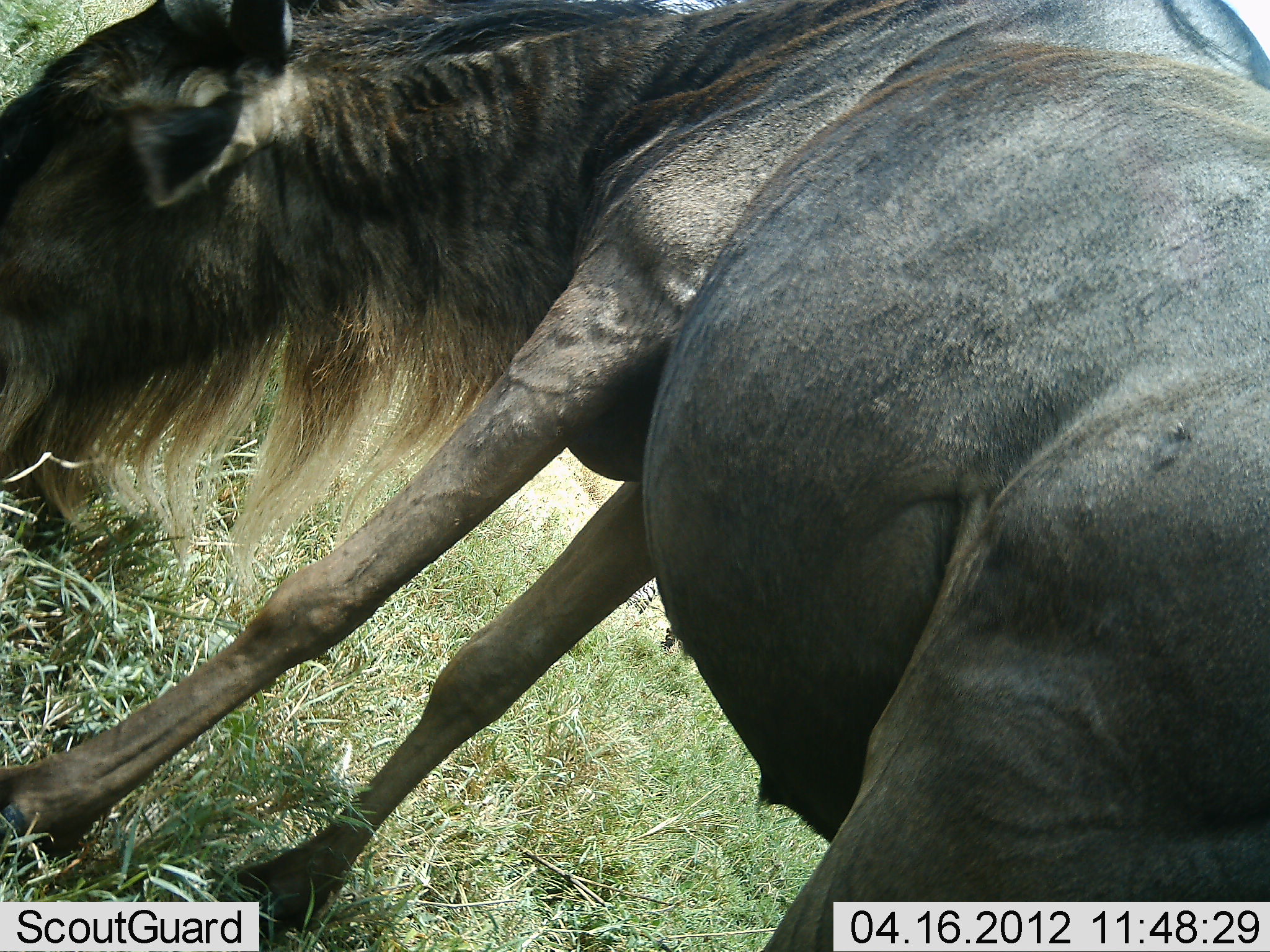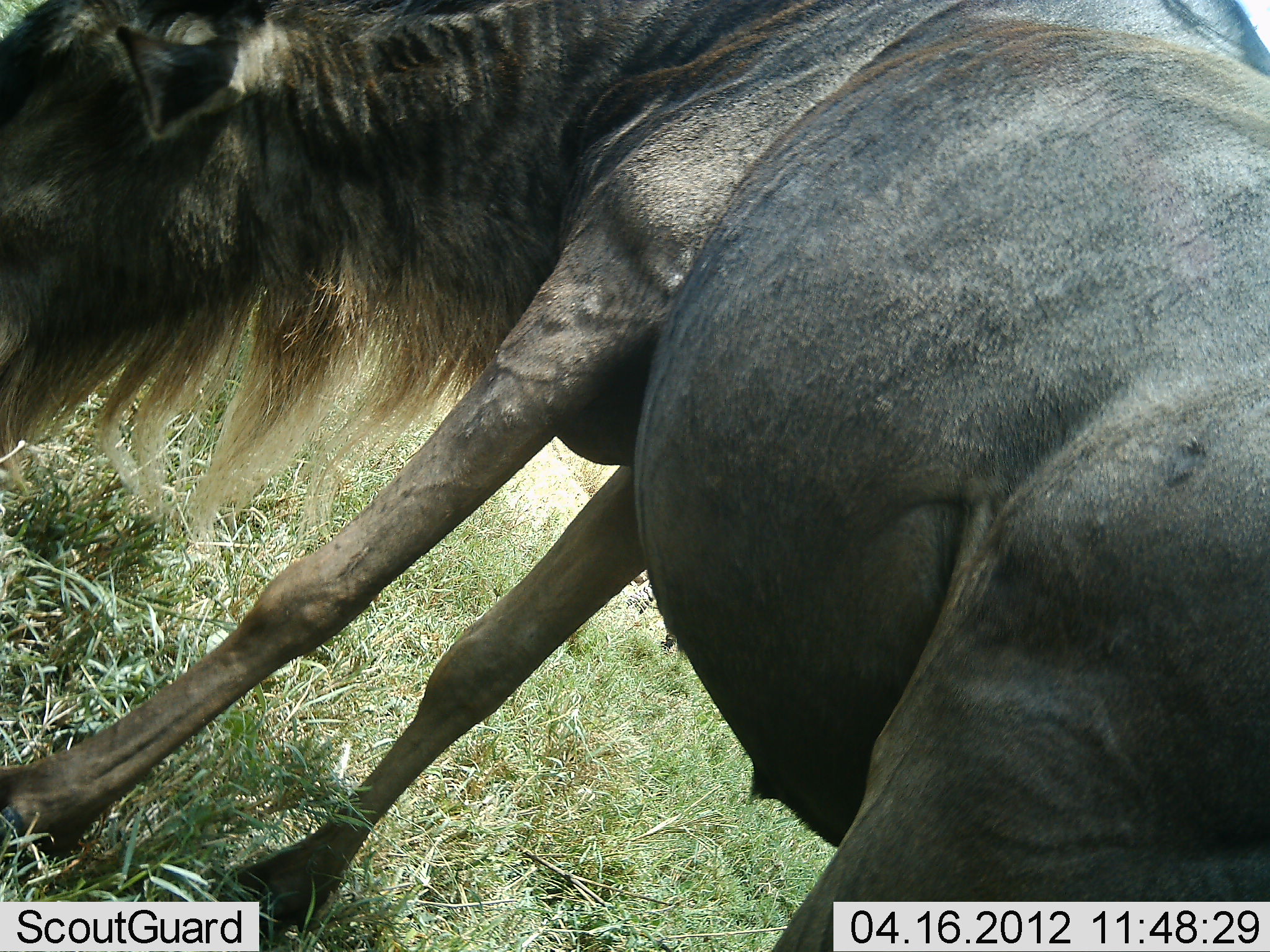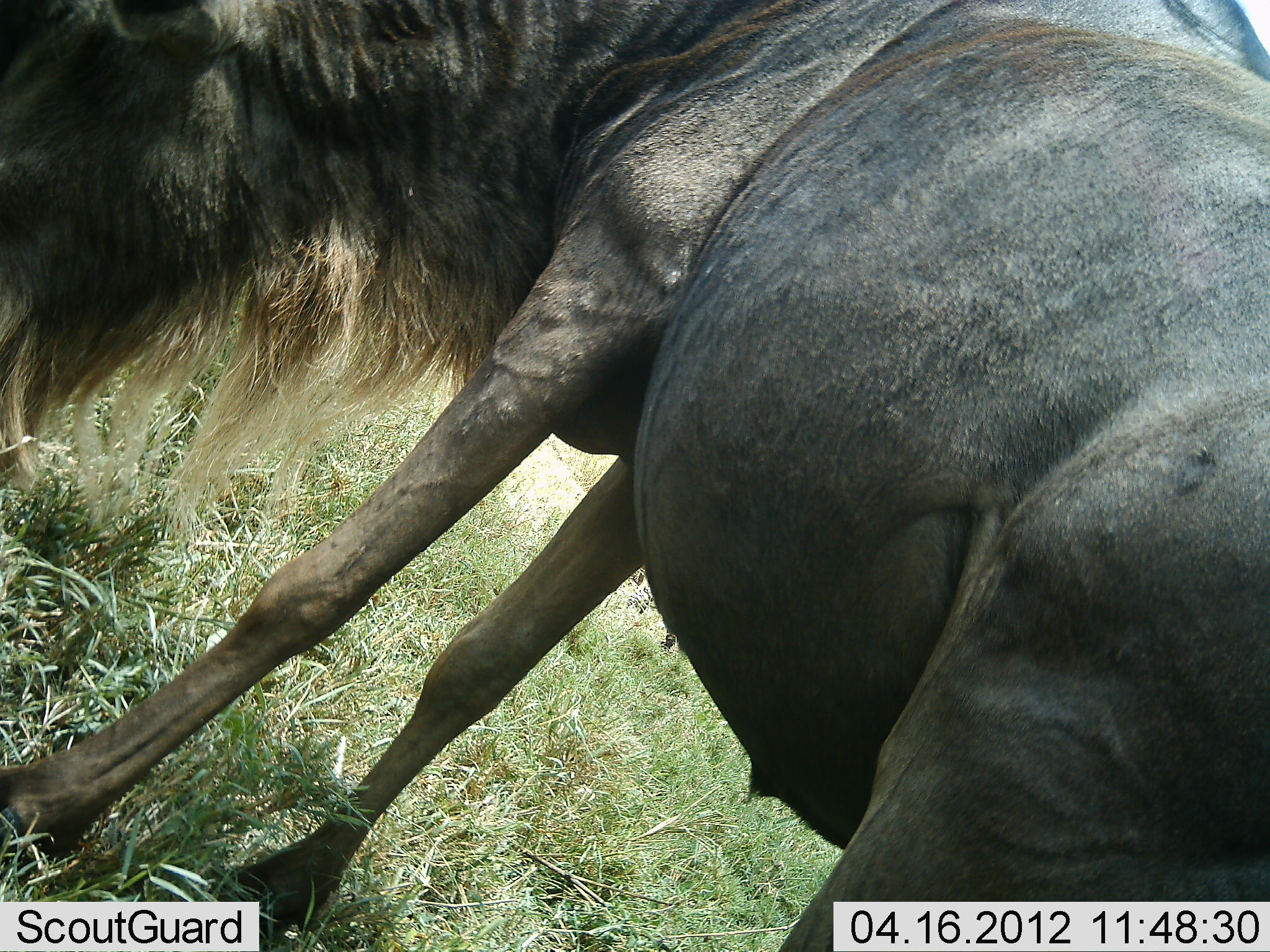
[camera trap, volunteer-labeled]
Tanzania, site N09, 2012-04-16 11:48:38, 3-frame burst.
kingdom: Animalia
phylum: Chordata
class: Mammalia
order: Artiodactyla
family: Bovidae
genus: Connochaetes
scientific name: Connochaetes taurinus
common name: blue wildebeest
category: wildebeest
Wildebeest (blue wildebeest) (Connochaetes taurinus), count 1. Behavior (volunteer vote fractions): standing 50%, resting 0%, moving 7%, interacting 0%. Young present (vote fraction): 0%. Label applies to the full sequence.